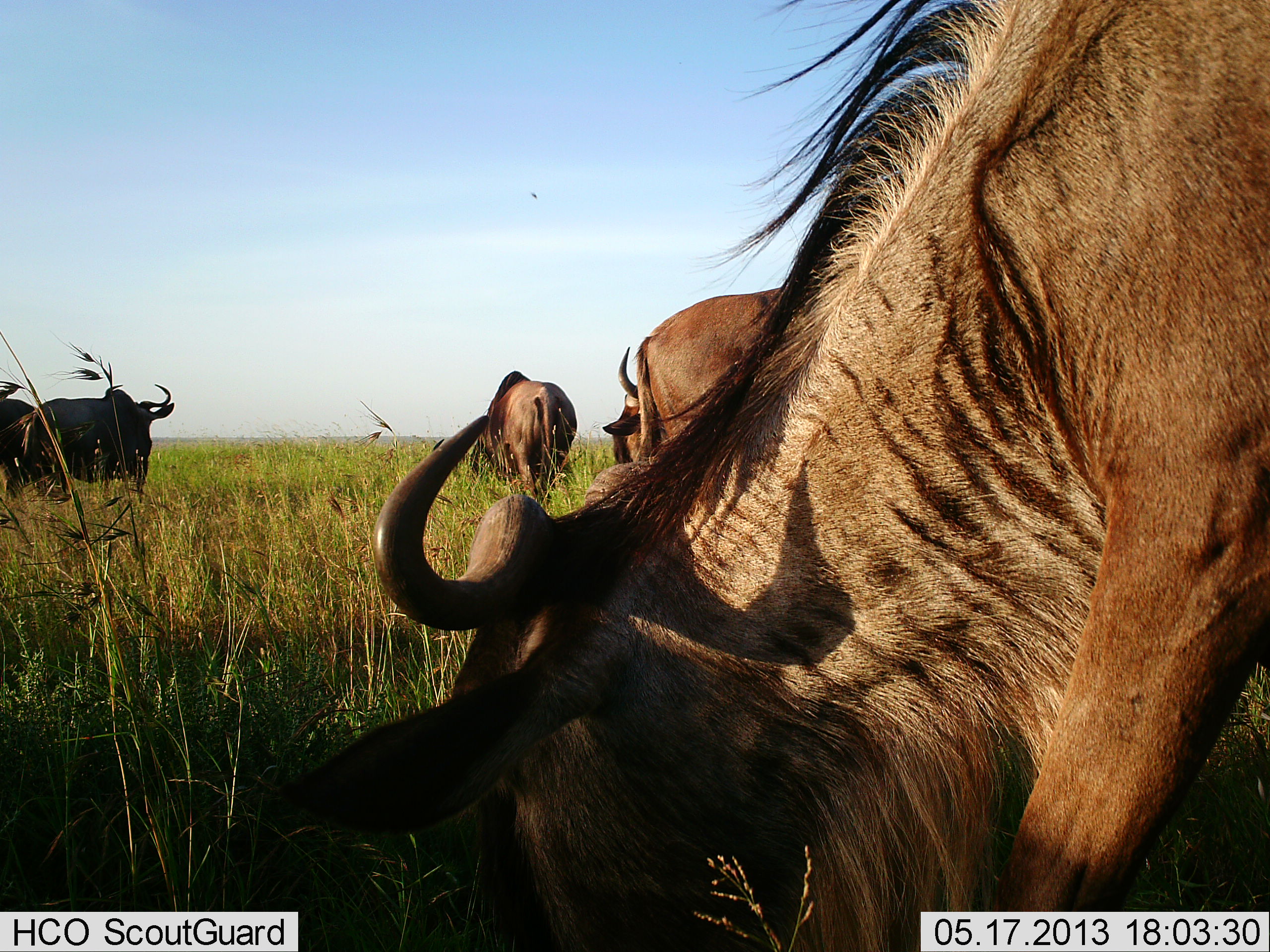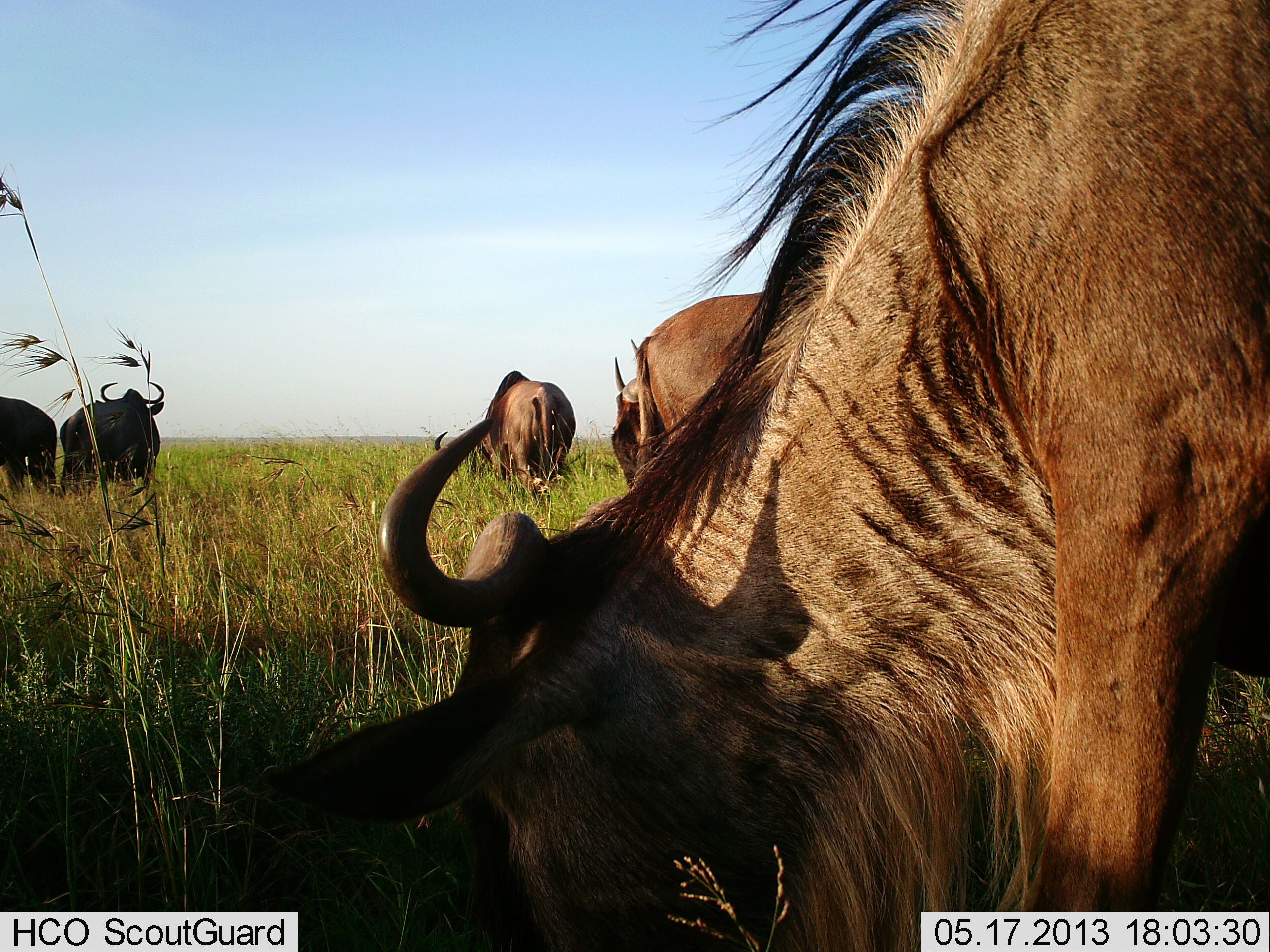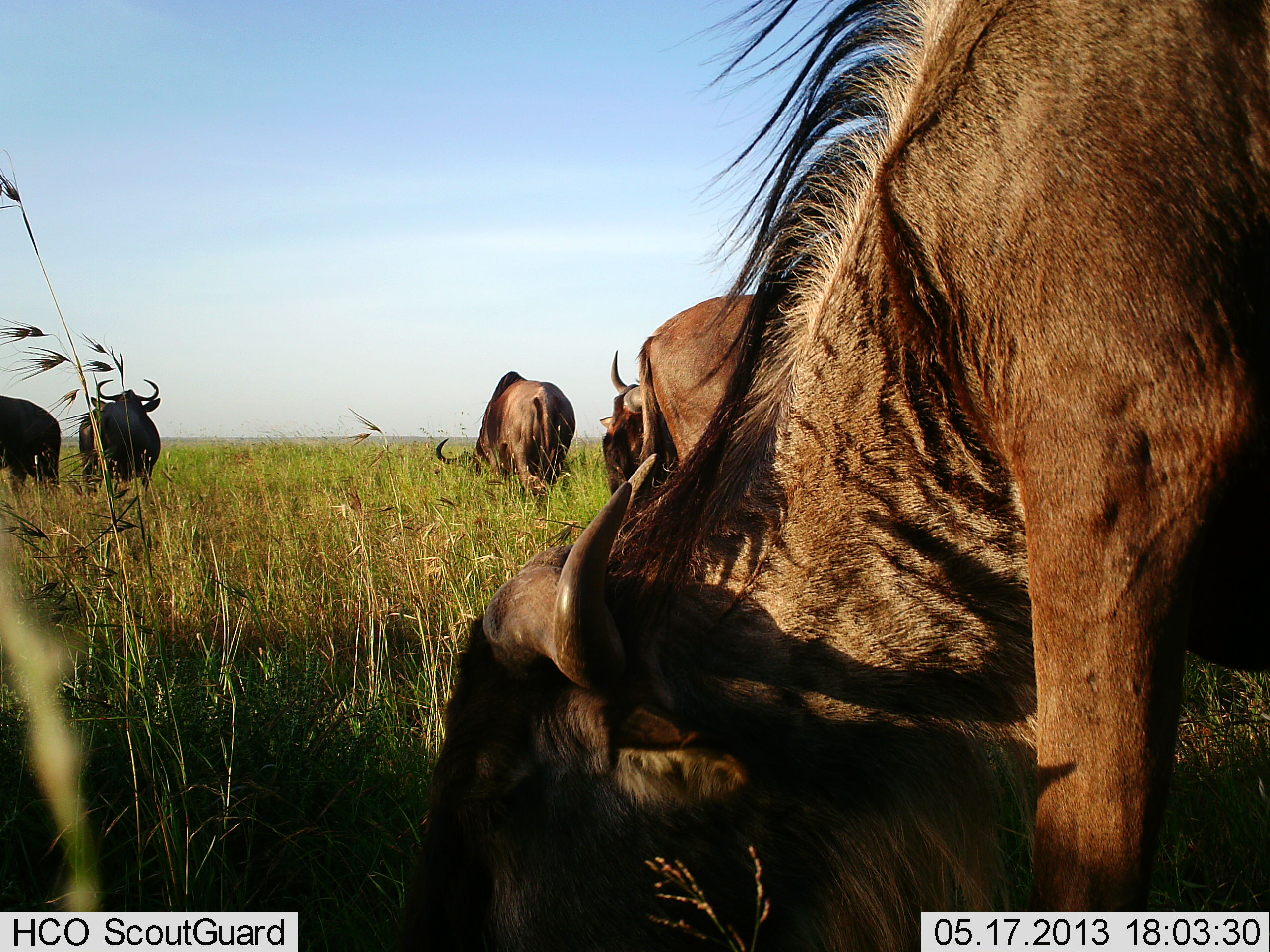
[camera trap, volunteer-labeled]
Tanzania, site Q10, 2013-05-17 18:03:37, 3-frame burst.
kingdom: Animalia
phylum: Chordata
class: Mammalia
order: Artiodactyla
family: Bovidae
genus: Connochaetes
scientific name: Connochaetes taurinus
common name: blue wildebeest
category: wildebeest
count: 5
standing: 52%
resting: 0%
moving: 10%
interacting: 0%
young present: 0%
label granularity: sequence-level